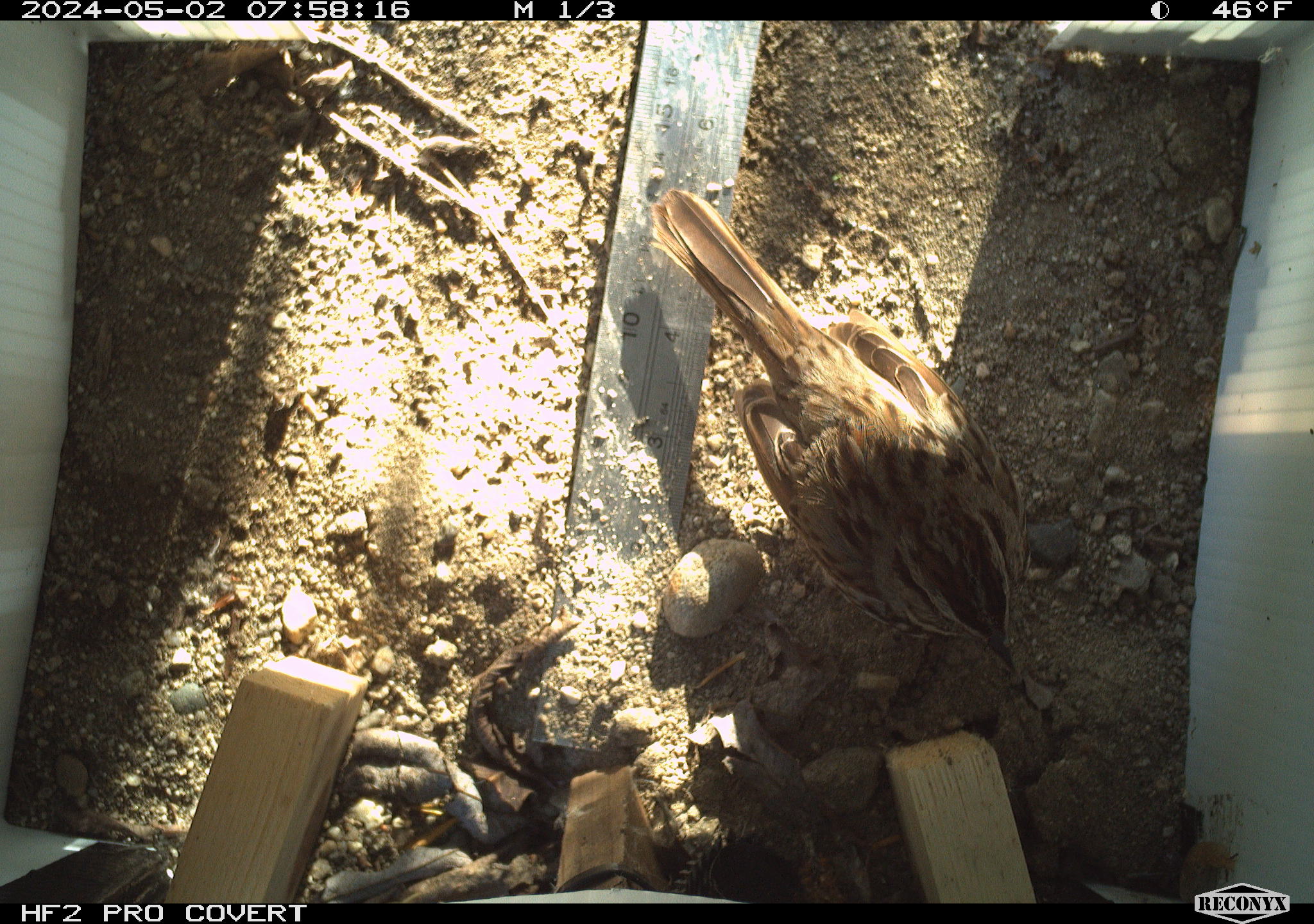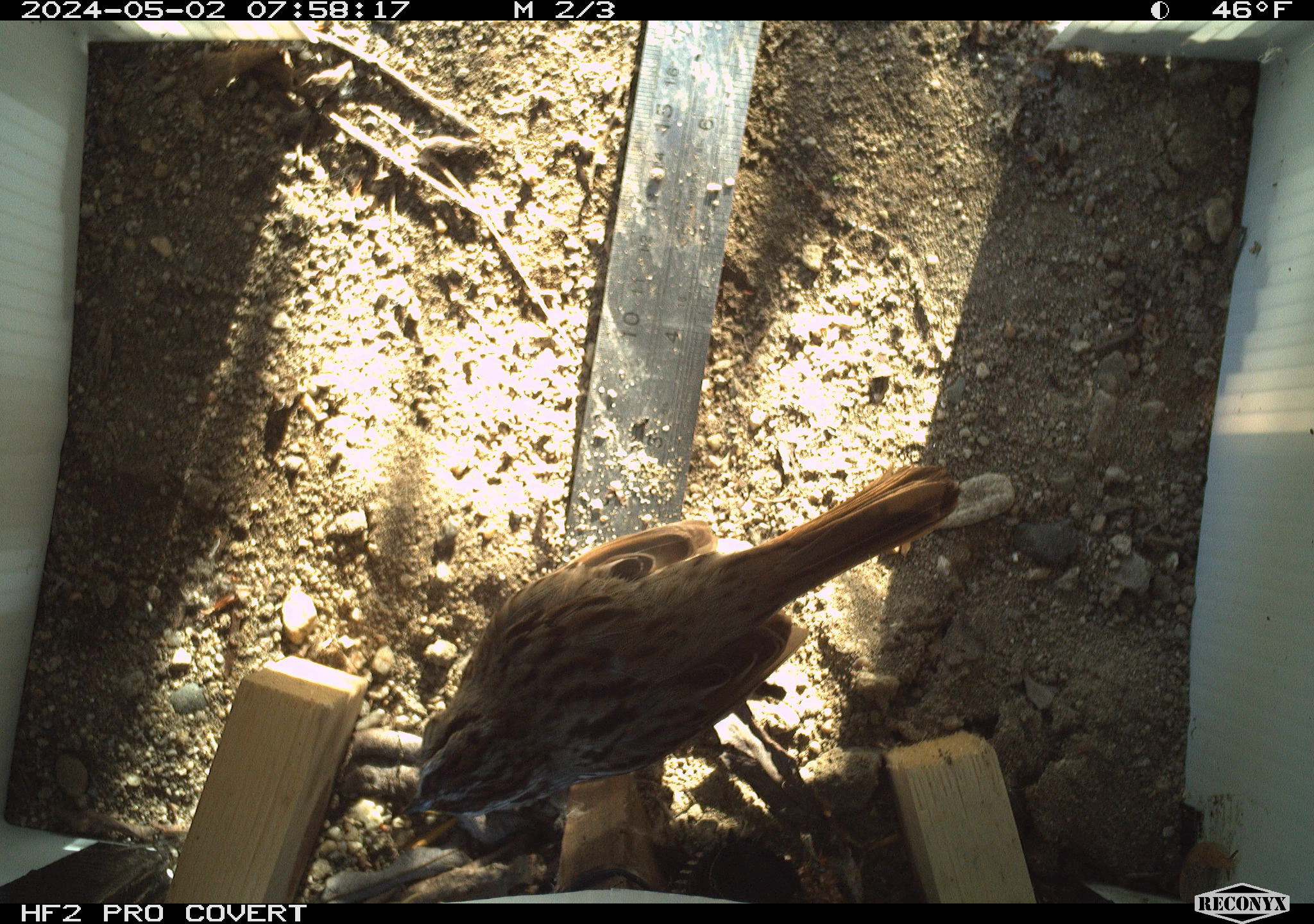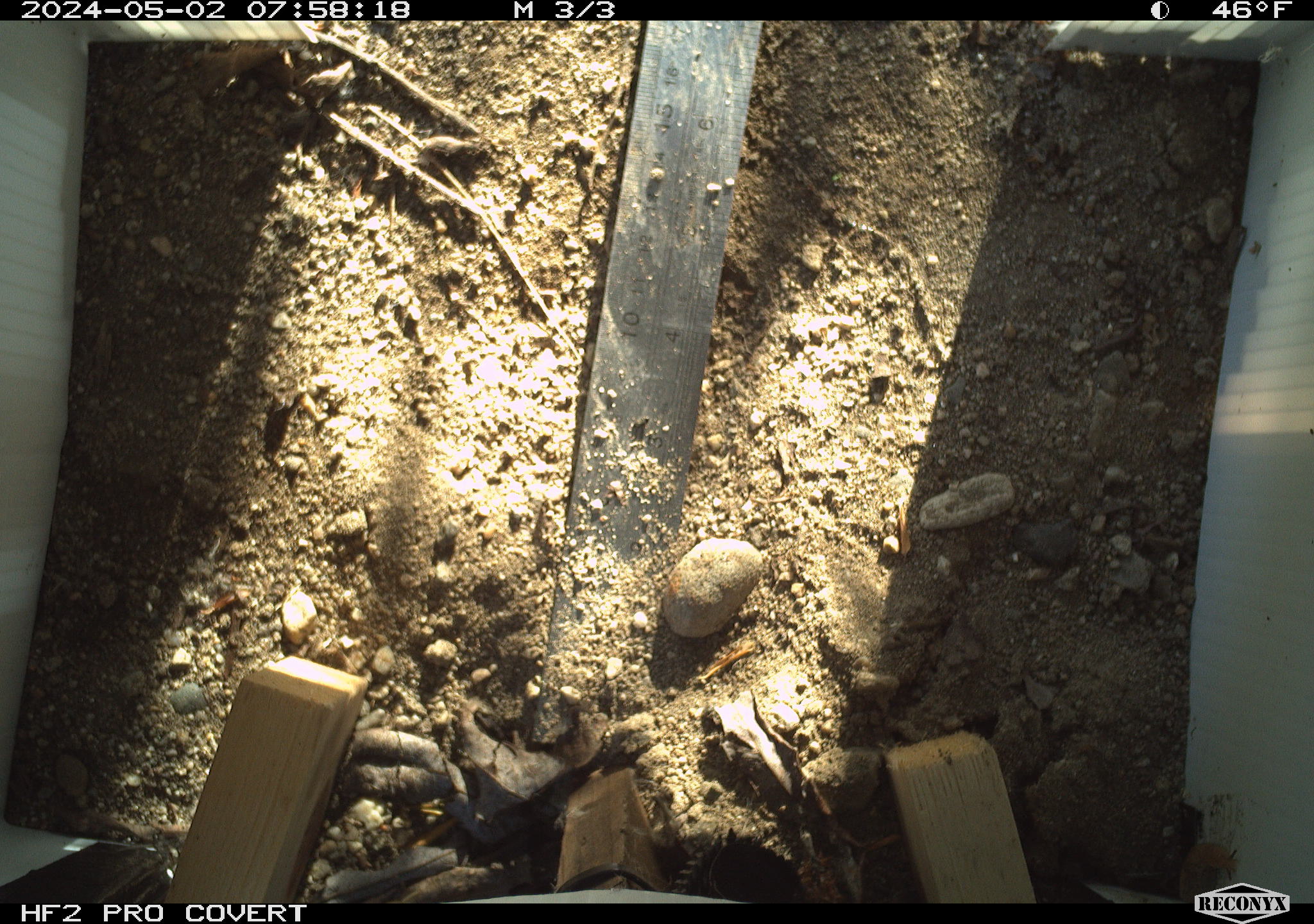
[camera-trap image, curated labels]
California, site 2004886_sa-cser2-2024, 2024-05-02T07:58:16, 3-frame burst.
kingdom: Animalia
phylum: Chordata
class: Aves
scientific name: Aves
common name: bird